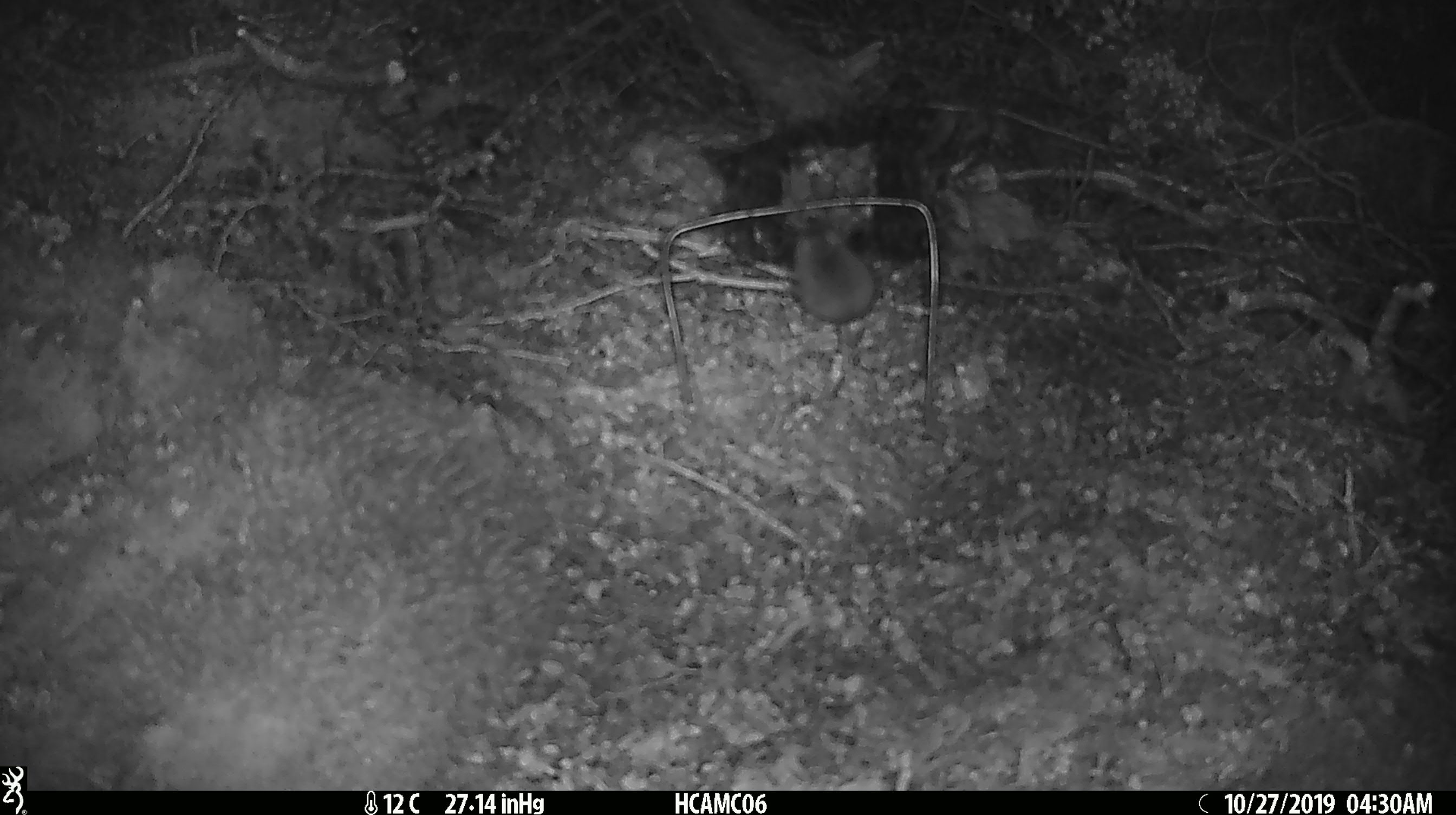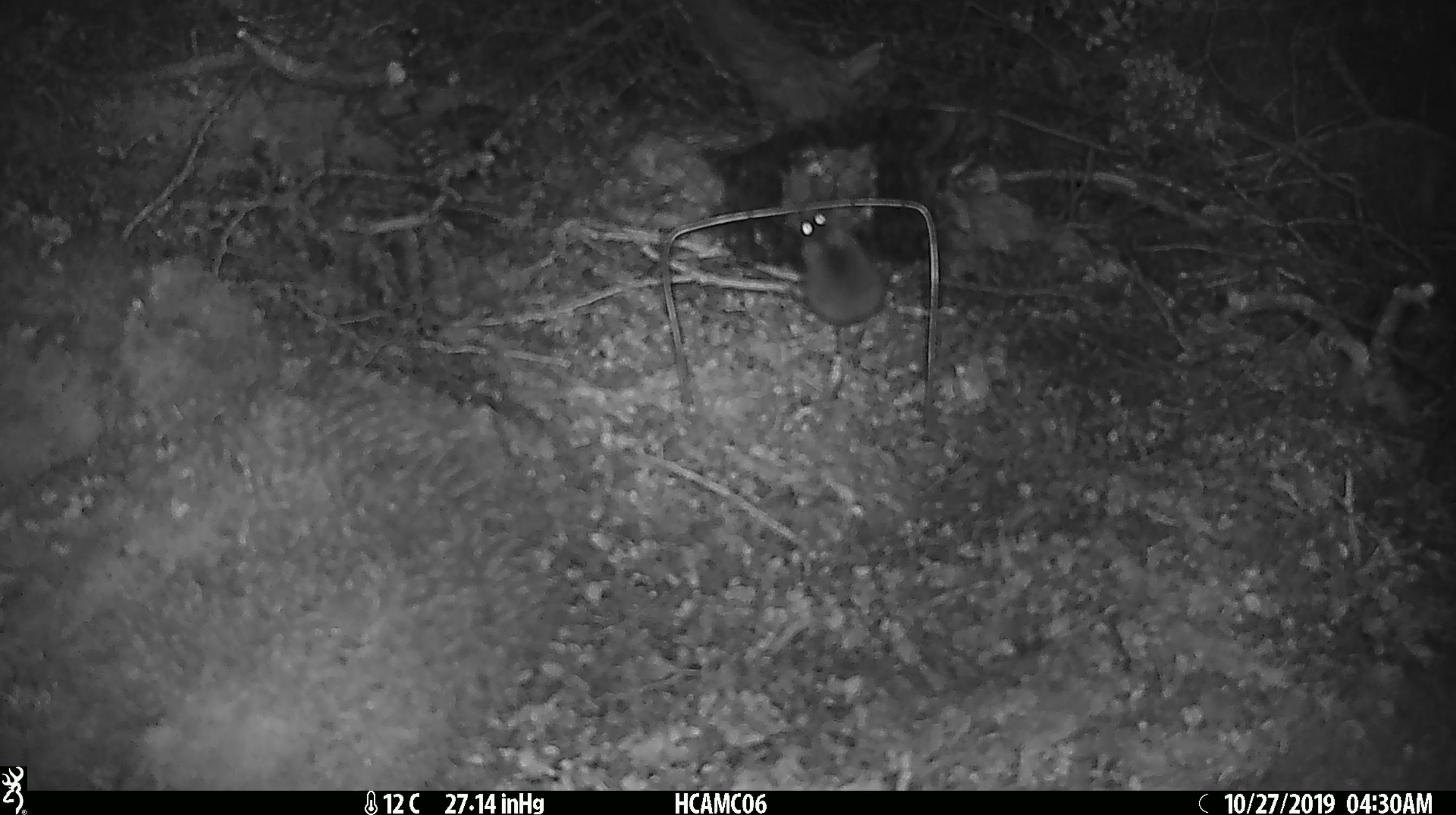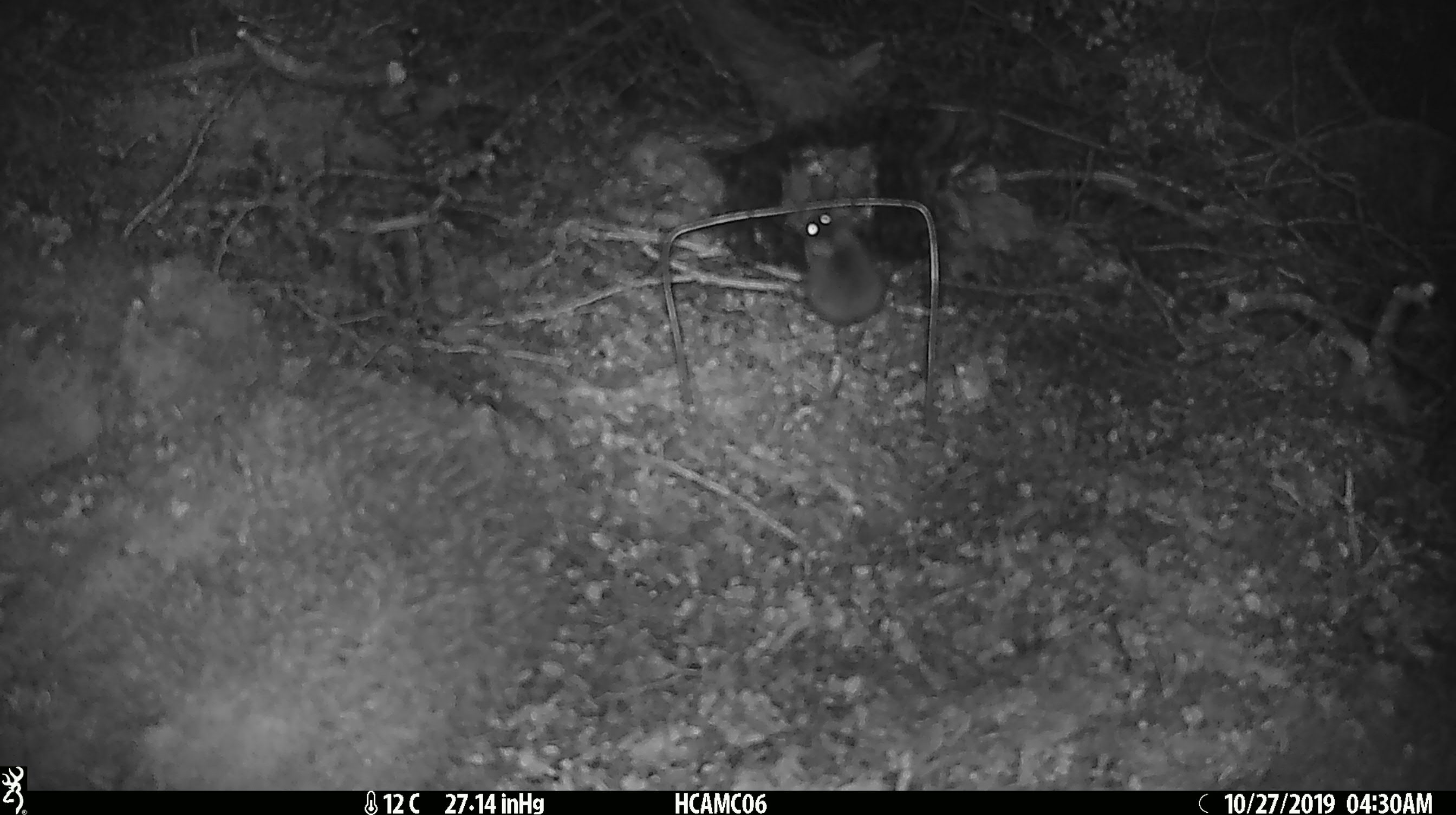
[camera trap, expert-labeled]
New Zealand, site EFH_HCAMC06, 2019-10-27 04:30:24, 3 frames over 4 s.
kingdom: Animalia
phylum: Chordata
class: Mammalia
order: Rodentia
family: Muridae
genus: Mus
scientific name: Mus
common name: mouse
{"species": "mouse (Mus)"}